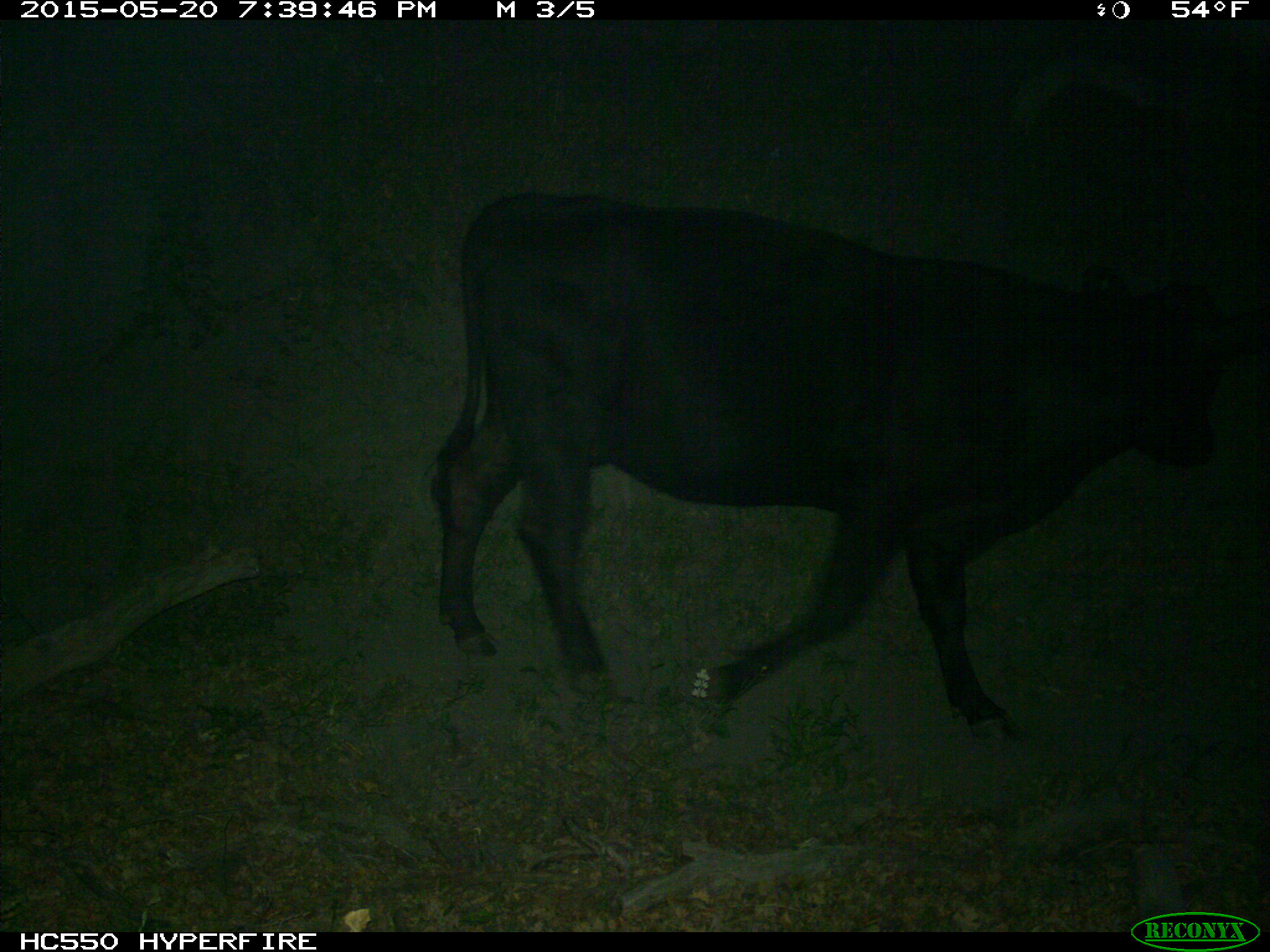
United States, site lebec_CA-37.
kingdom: Animalia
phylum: Chordata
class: Mammalia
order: Artiodactyla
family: Bovidae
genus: Bos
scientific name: Bos taurus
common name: domestic cow